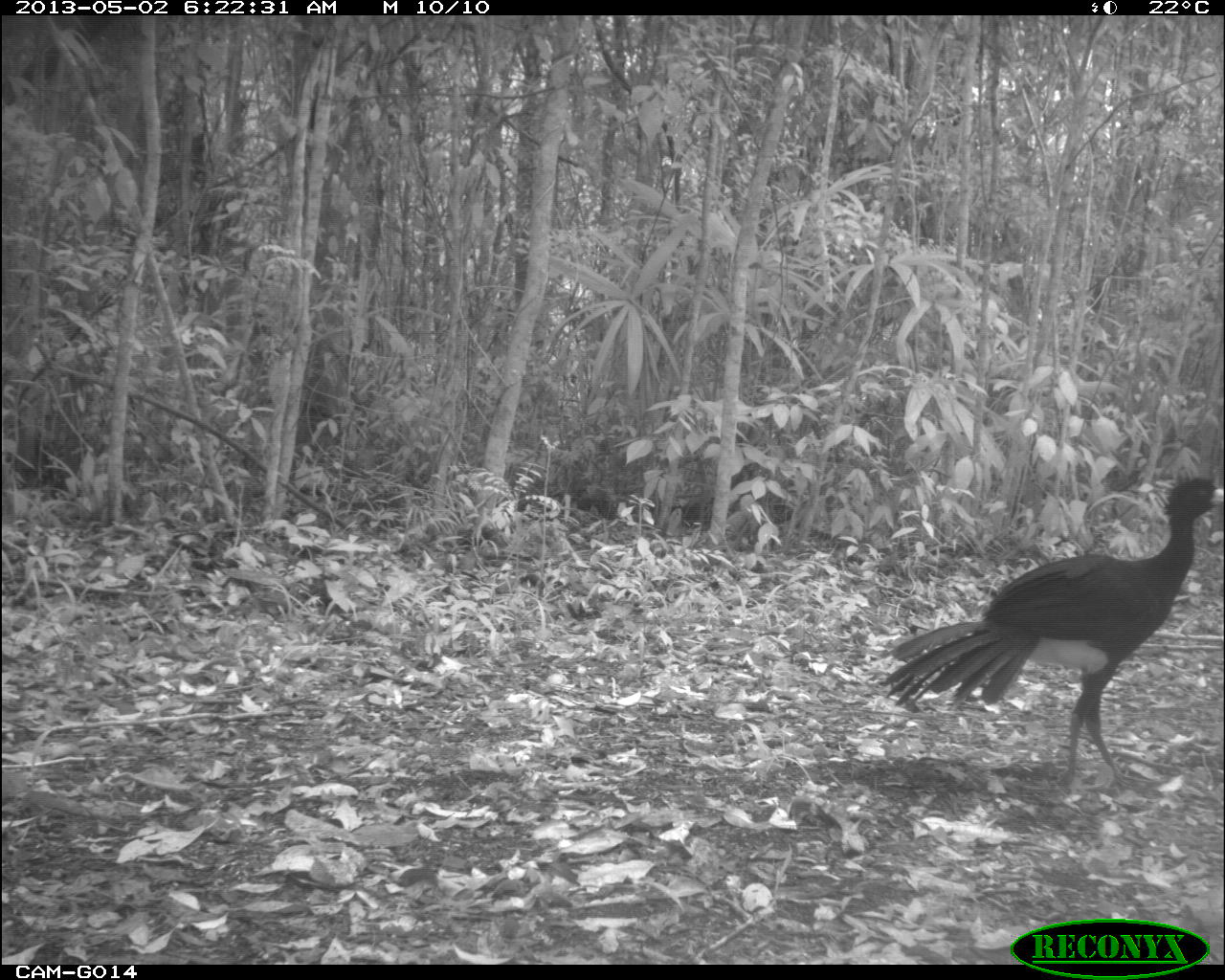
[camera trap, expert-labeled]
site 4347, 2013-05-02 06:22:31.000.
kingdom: Animalia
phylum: Chordata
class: Aves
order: Galliformes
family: Cracidae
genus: Crax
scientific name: Crax rubra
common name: great curassow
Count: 1.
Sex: male.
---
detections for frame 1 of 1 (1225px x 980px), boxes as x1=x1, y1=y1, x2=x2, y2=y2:
crax rubra: x1=879, y1=477, x2=1225, y2=792